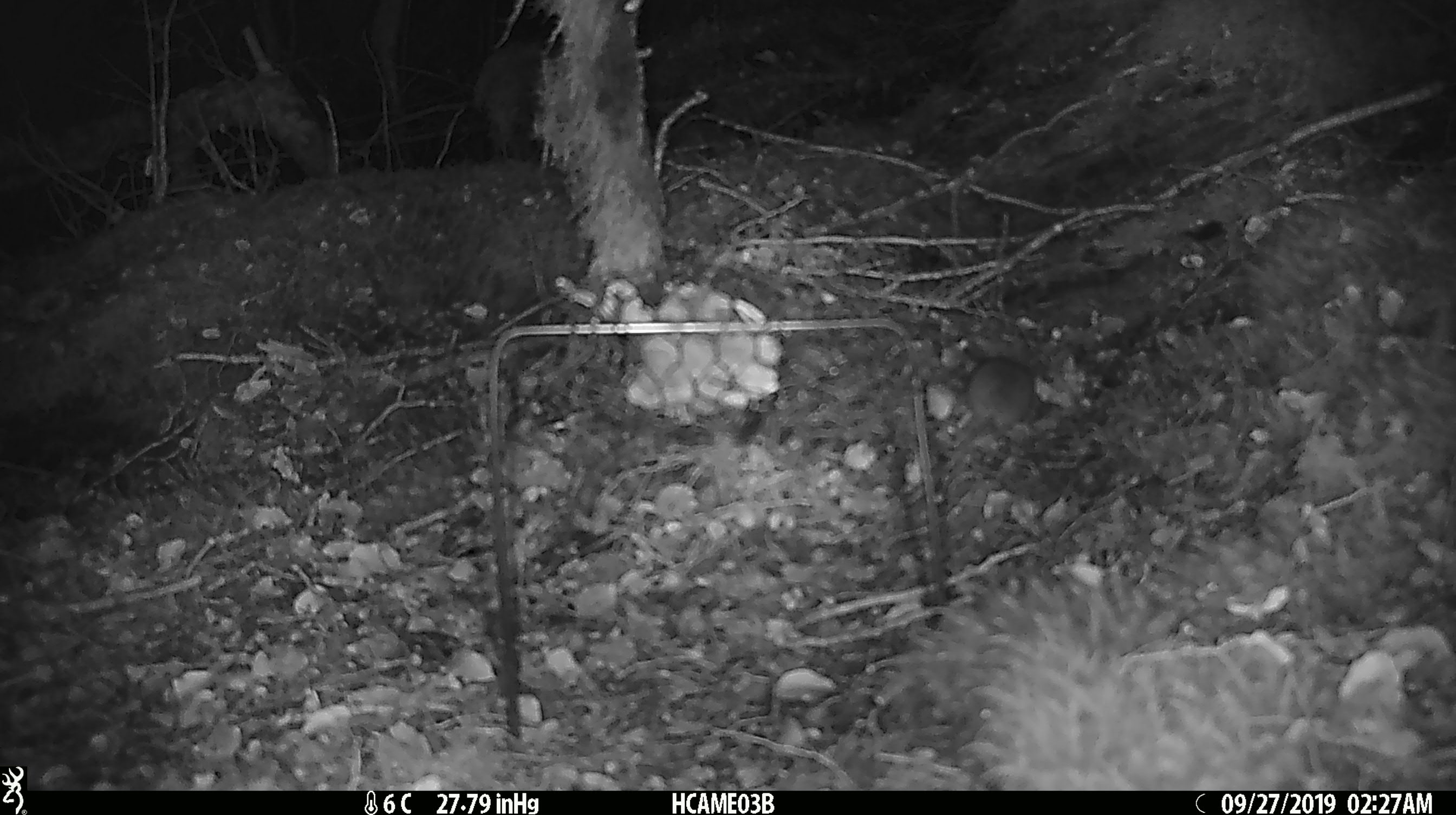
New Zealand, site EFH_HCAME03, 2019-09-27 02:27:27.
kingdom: Animalia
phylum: Chordata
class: Mammalia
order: Rodentia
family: Muridae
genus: Mus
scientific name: Mus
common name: mouse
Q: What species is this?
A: Mouse (Mus).